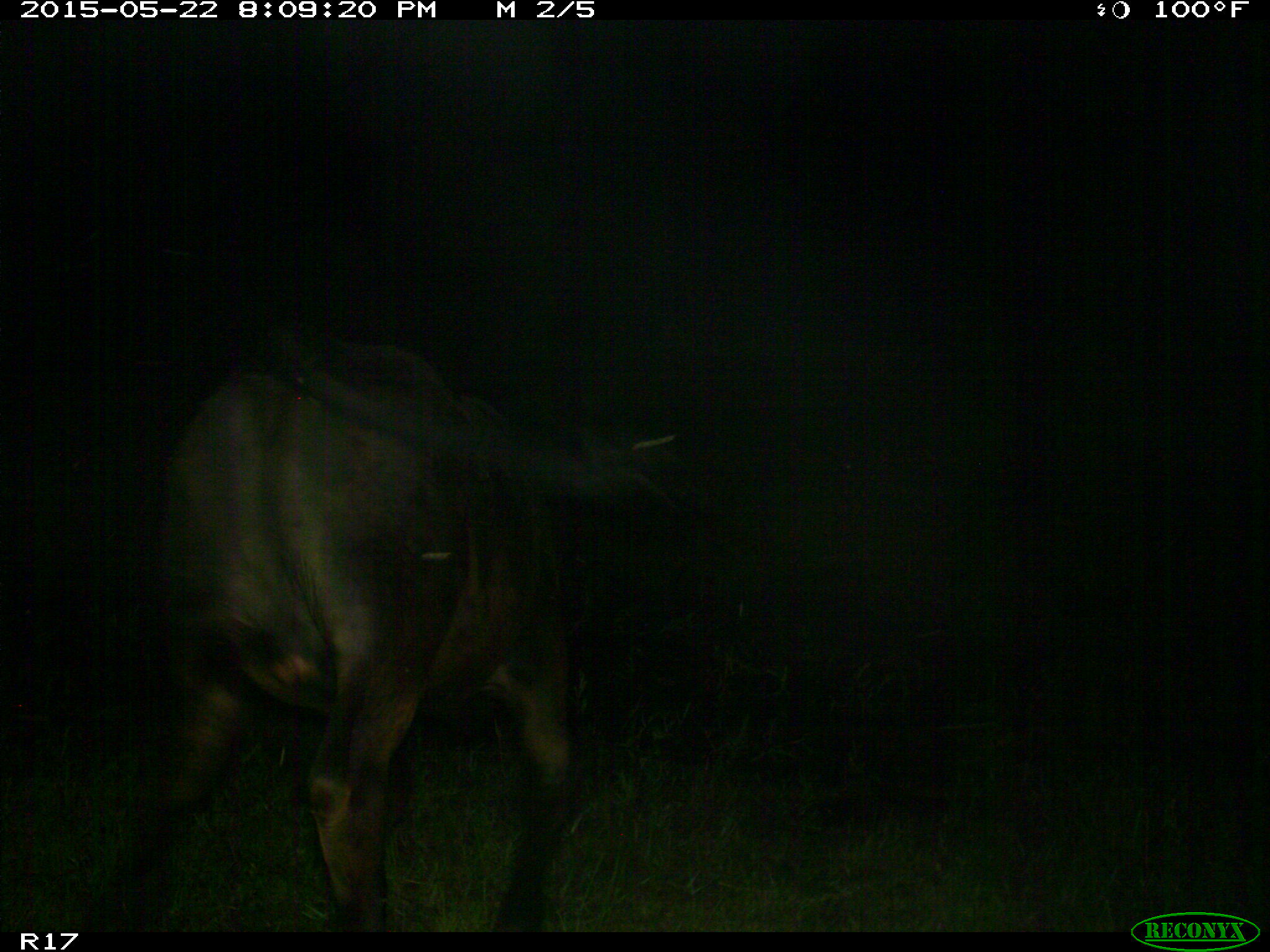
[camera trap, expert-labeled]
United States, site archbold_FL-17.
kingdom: Animalia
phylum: Chordata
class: Mammalia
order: Artiodactyla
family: Bovidae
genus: Bos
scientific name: Bos taurus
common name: domestic cow